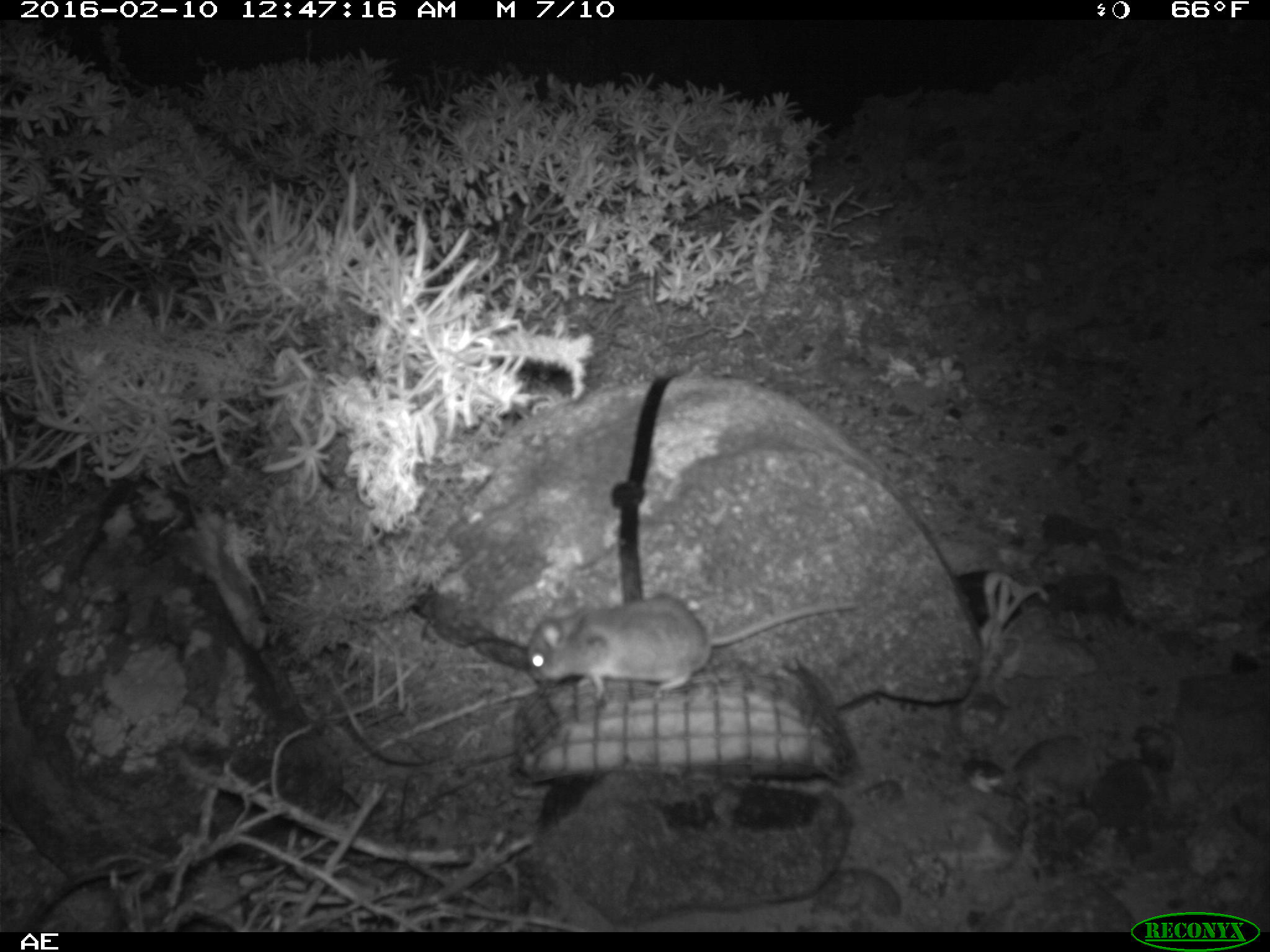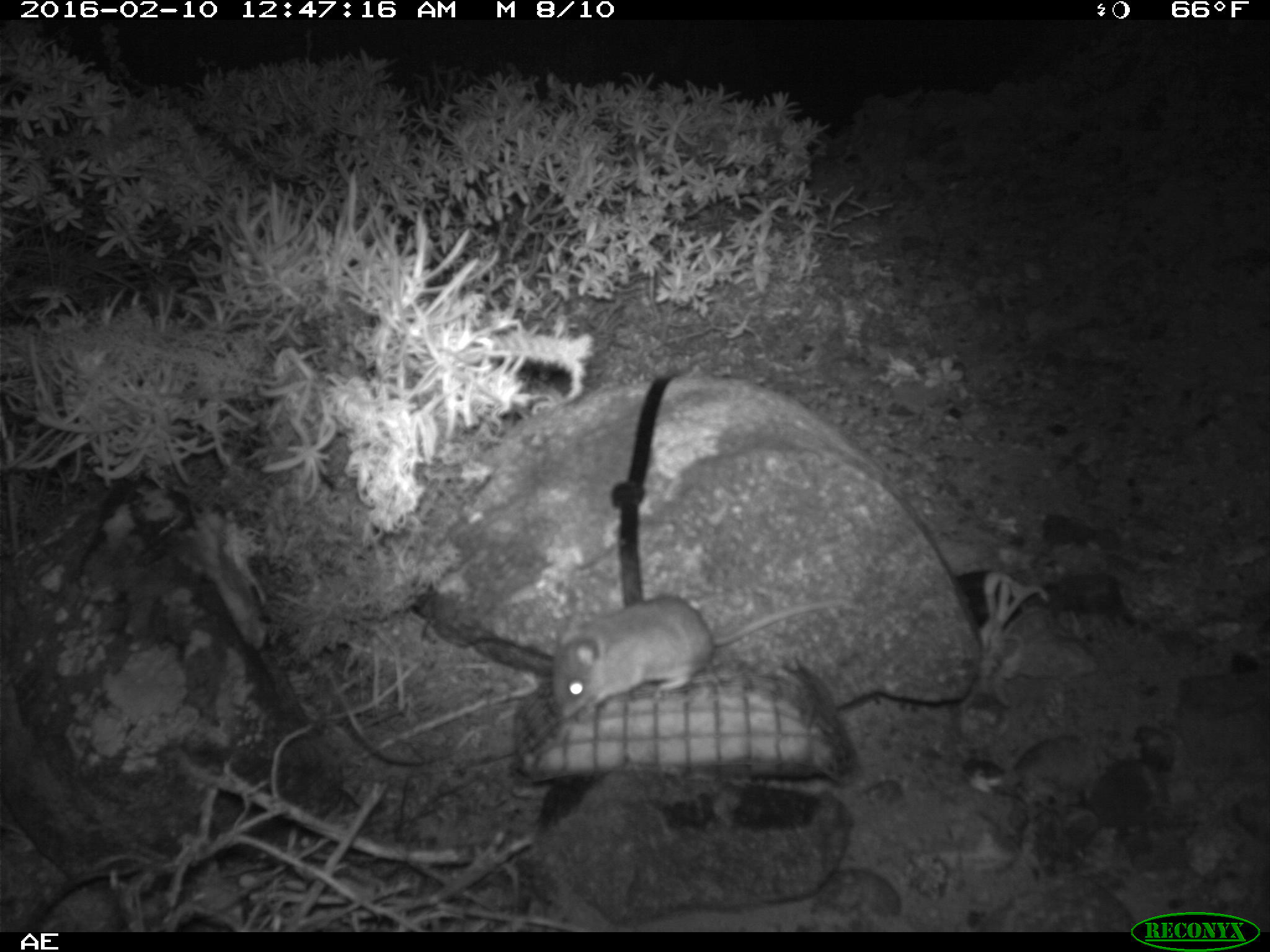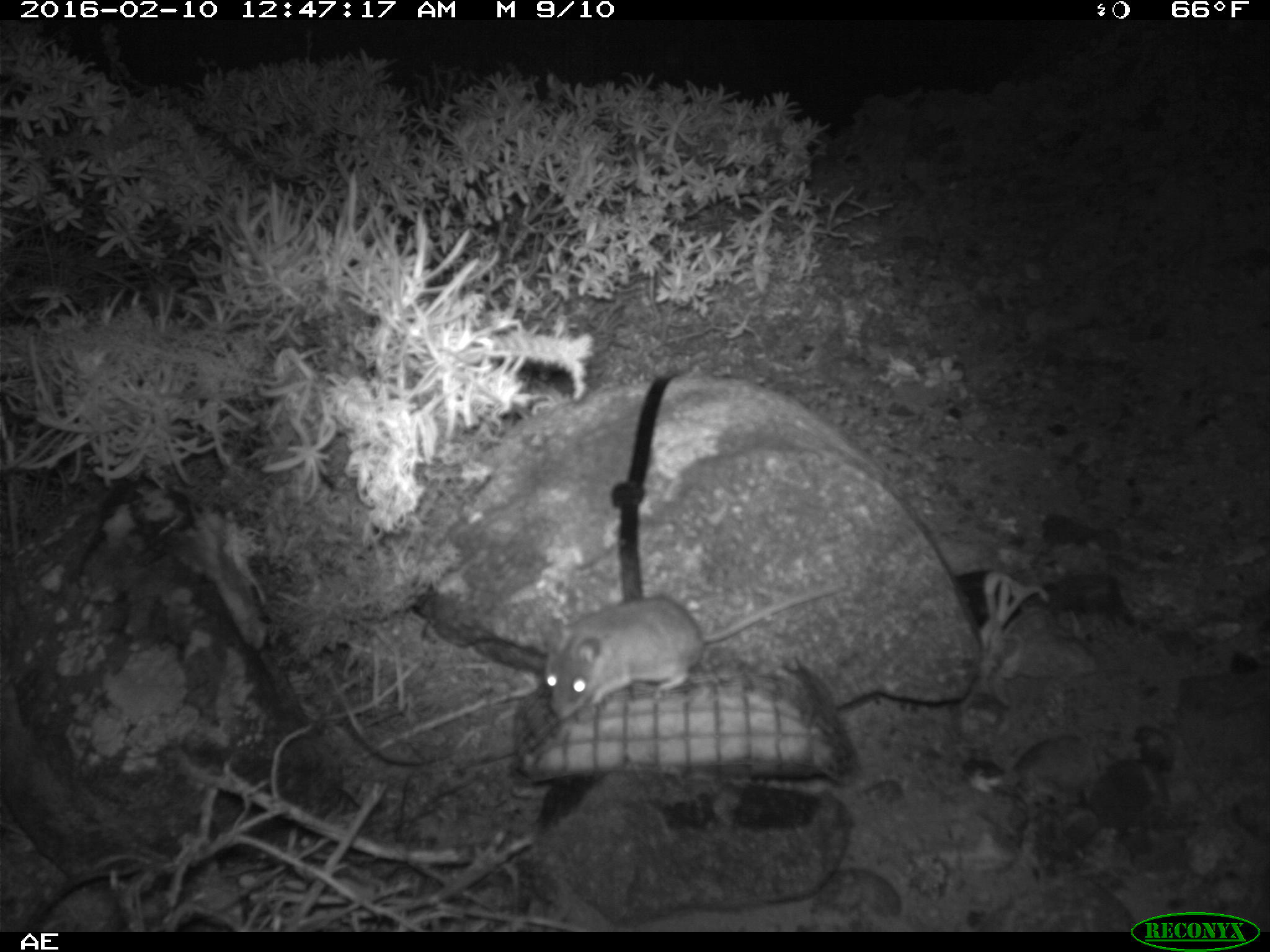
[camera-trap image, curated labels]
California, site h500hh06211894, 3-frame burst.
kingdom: Animalia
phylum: Chordata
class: Mammalia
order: Rodentia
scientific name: Rodentia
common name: rodent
Rodent (Rodentia).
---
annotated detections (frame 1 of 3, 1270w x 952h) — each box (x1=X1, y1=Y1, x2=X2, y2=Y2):
rodent: (x1=526, y1=595, x2=858, y2=697)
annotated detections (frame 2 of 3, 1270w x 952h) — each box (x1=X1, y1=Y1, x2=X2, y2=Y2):
rodent: (x1=545, y1=586, x2=856, y2=721)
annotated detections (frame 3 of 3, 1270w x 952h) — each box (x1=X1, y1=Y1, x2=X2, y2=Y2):
rodent: (x1=541, y1=576, x2=848, y2=720)